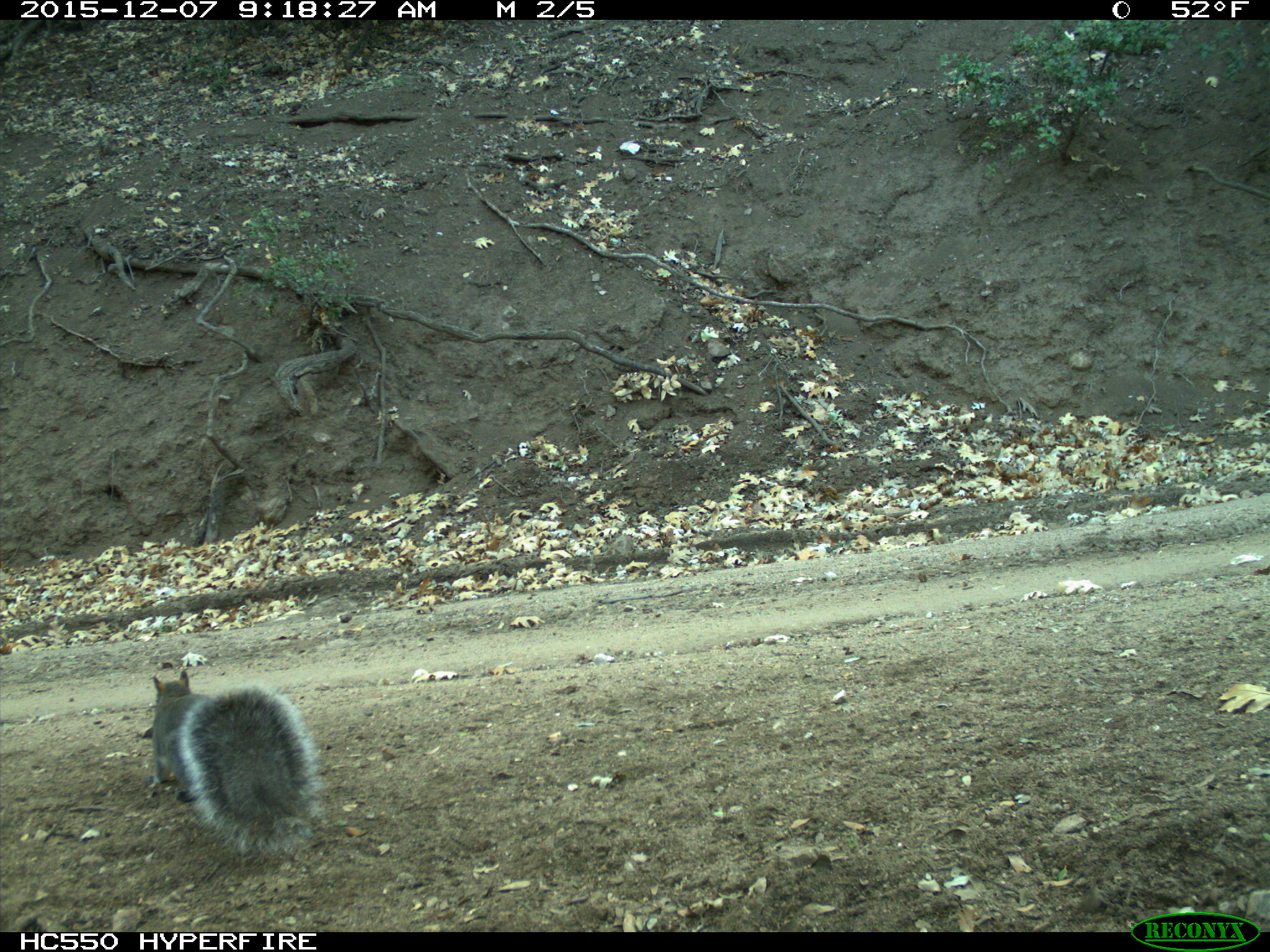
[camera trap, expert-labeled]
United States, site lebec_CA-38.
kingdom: Animalia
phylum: Chordata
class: Mammalia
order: Rodentia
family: Sciuridae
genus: Sciurus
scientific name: Sciurus carolinensis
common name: eastern gray squirrel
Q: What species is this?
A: Sciurus carolinensis (eastern gray squirrel).